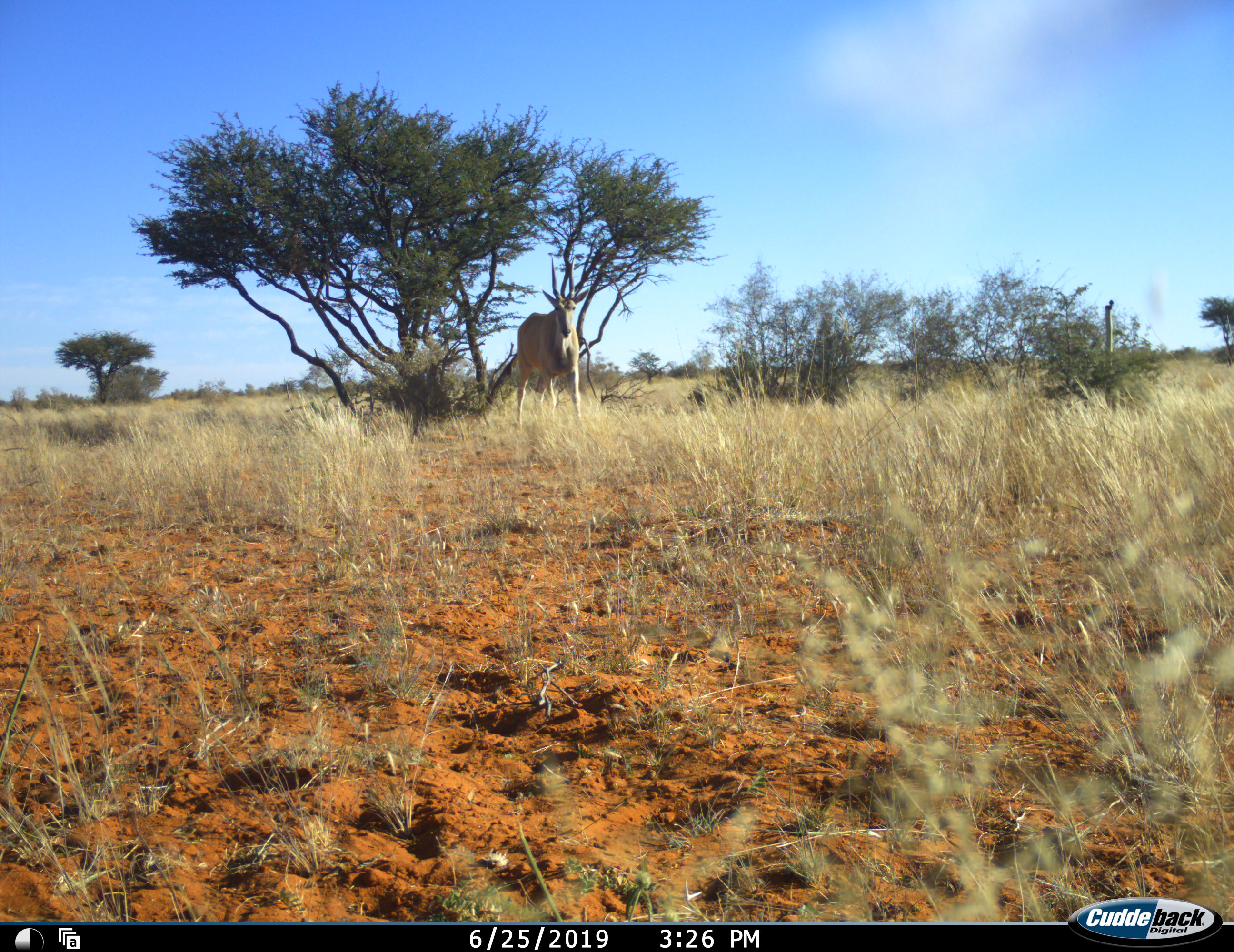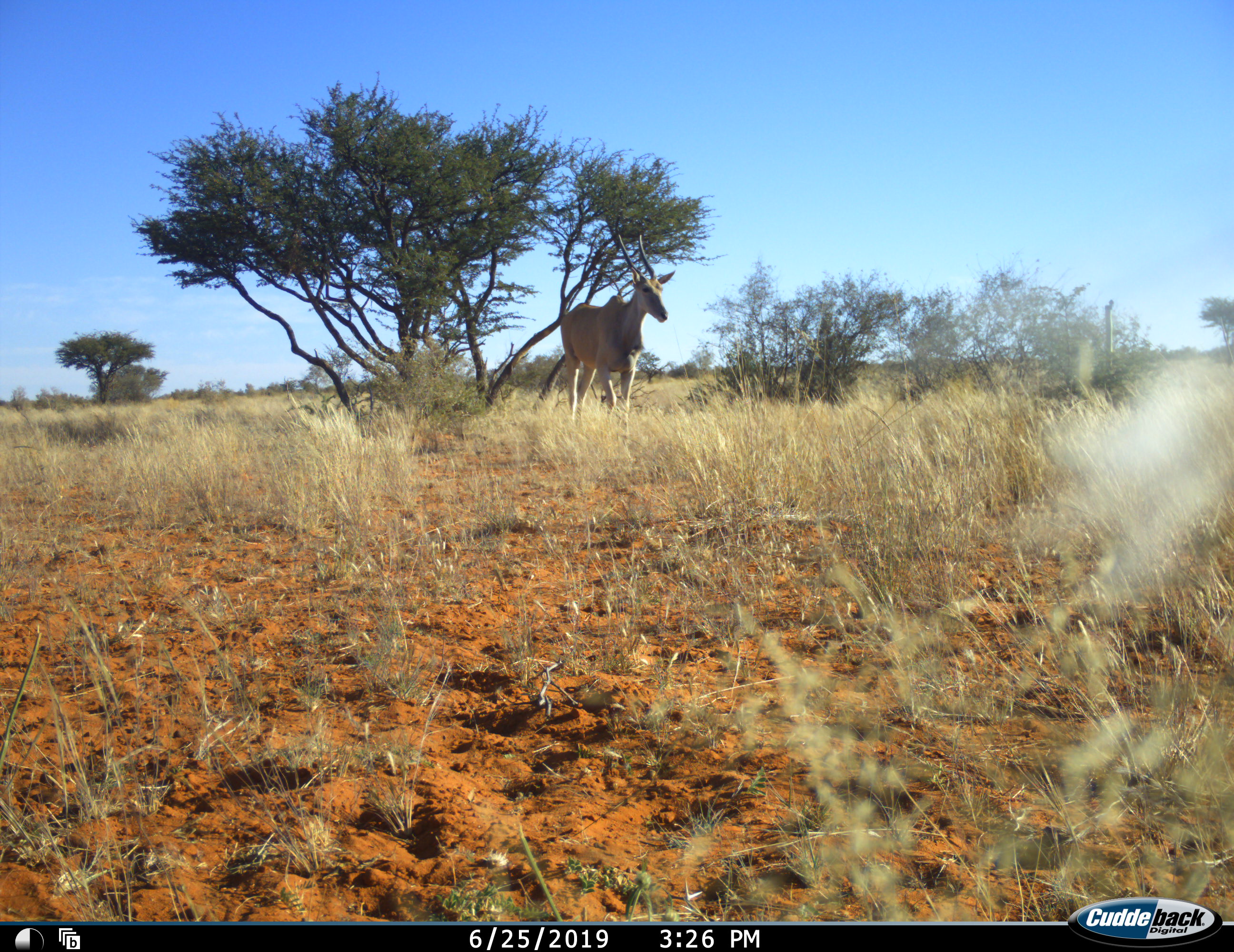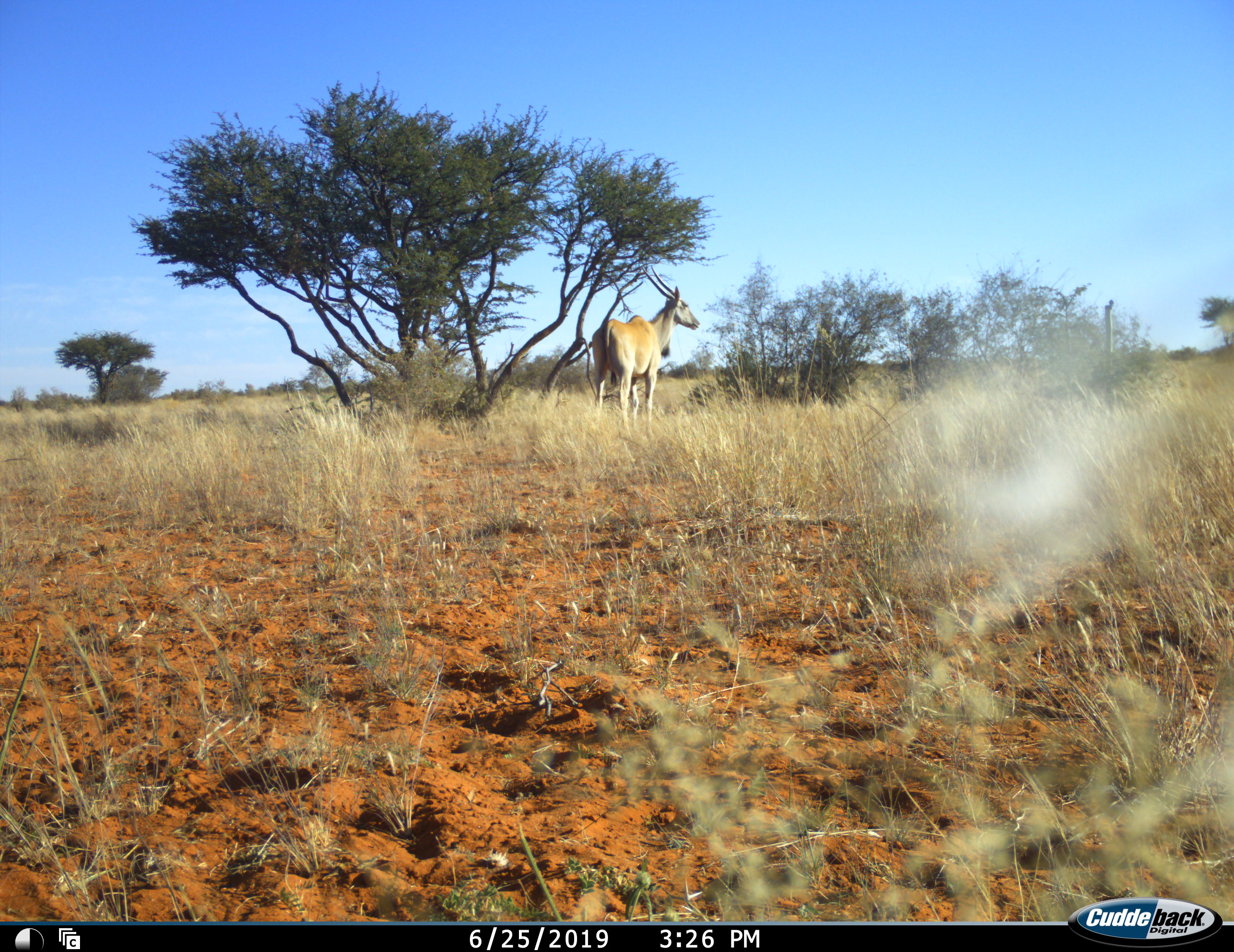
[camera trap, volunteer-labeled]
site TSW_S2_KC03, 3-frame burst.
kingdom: Animalia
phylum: Chordata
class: Mammalia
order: Artiodactyla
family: Bovidae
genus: Tragelaphus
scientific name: Tragelaphus oryx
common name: eland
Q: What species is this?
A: Eland (Tragelaphus oryx).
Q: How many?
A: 1.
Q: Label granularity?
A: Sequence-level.